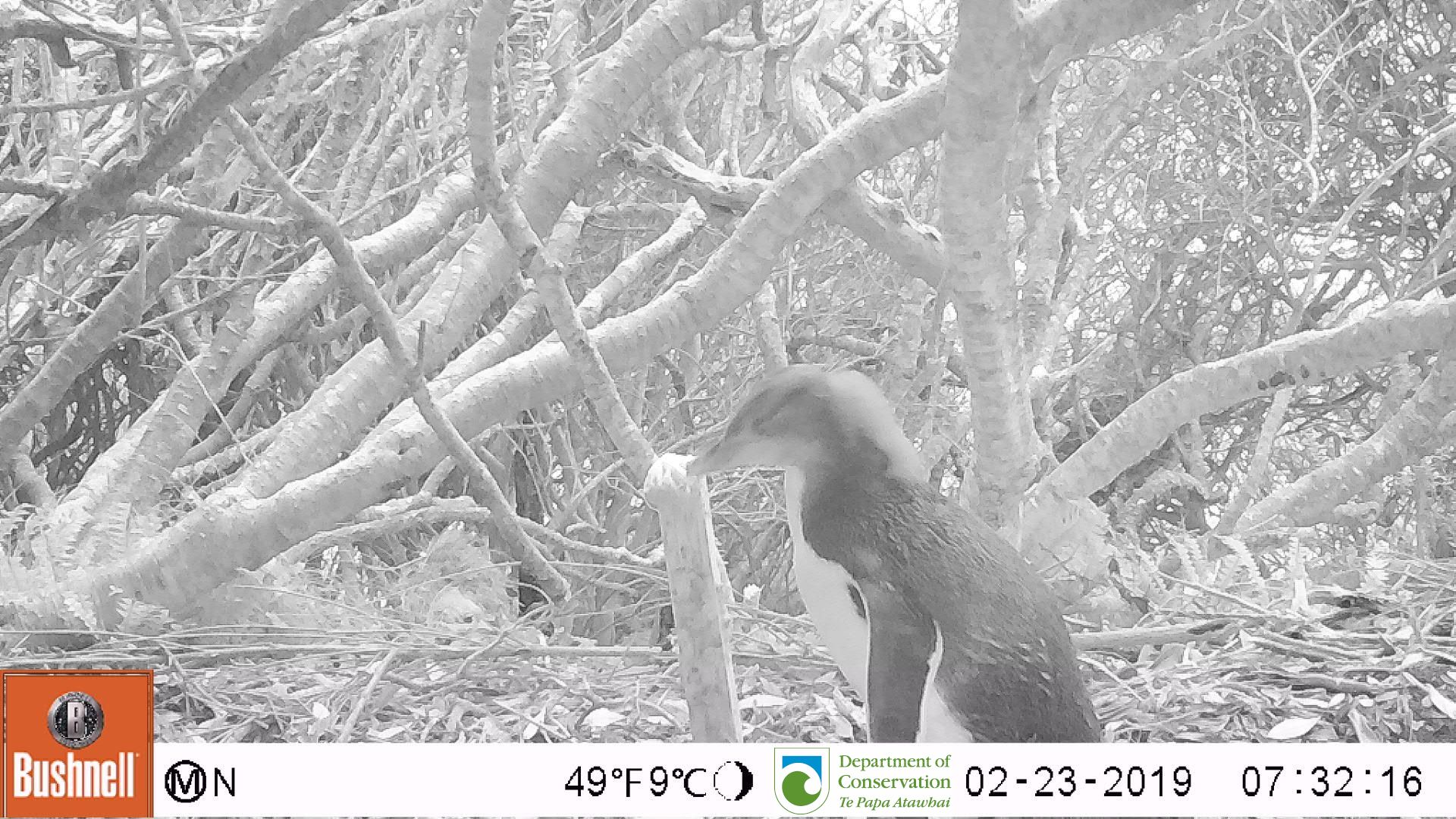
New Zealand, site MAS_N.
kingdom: Animalia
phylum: Chordata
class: Aves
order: Sphenisciformes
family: Spheniscidae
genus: Megadyptes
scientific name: Megadyptes antipodes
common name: yellow-eyed penguin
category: yellow eyed penguin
Yellow eyed penguin (yellow-eyed penguin) (Megadyptes antipodes).